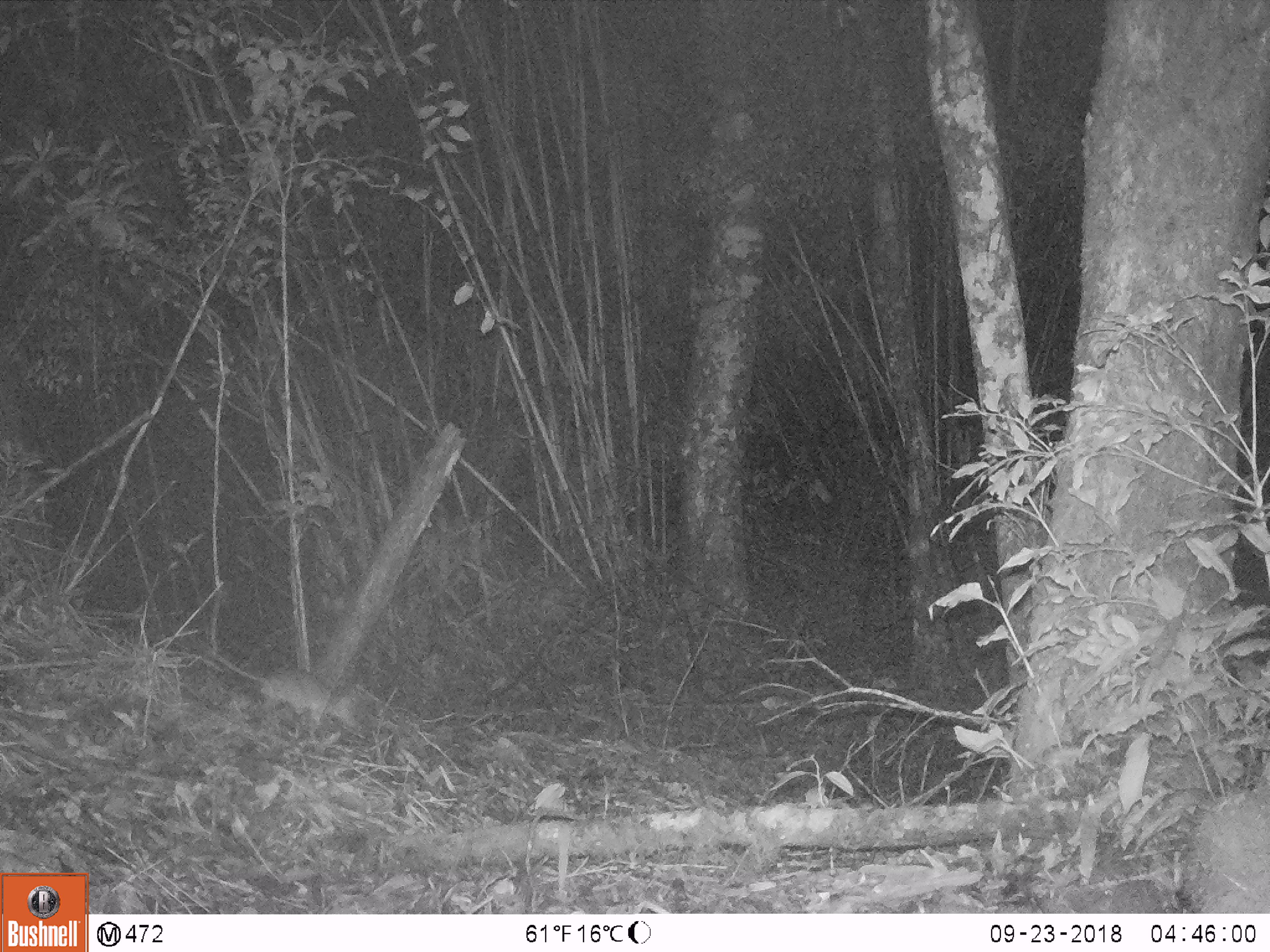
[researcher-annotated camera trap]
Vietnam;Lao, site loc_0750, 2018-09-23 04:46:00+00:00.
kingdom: Animalia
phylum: Chordata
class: Mammalia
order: Rodentia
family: Muridae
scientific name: Muridae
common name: old-world mice and rats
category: unidentified murid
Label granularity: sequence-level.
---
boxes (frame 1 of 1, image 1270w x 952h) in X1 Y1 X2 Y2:
unidentified murid: 193 633 357 733